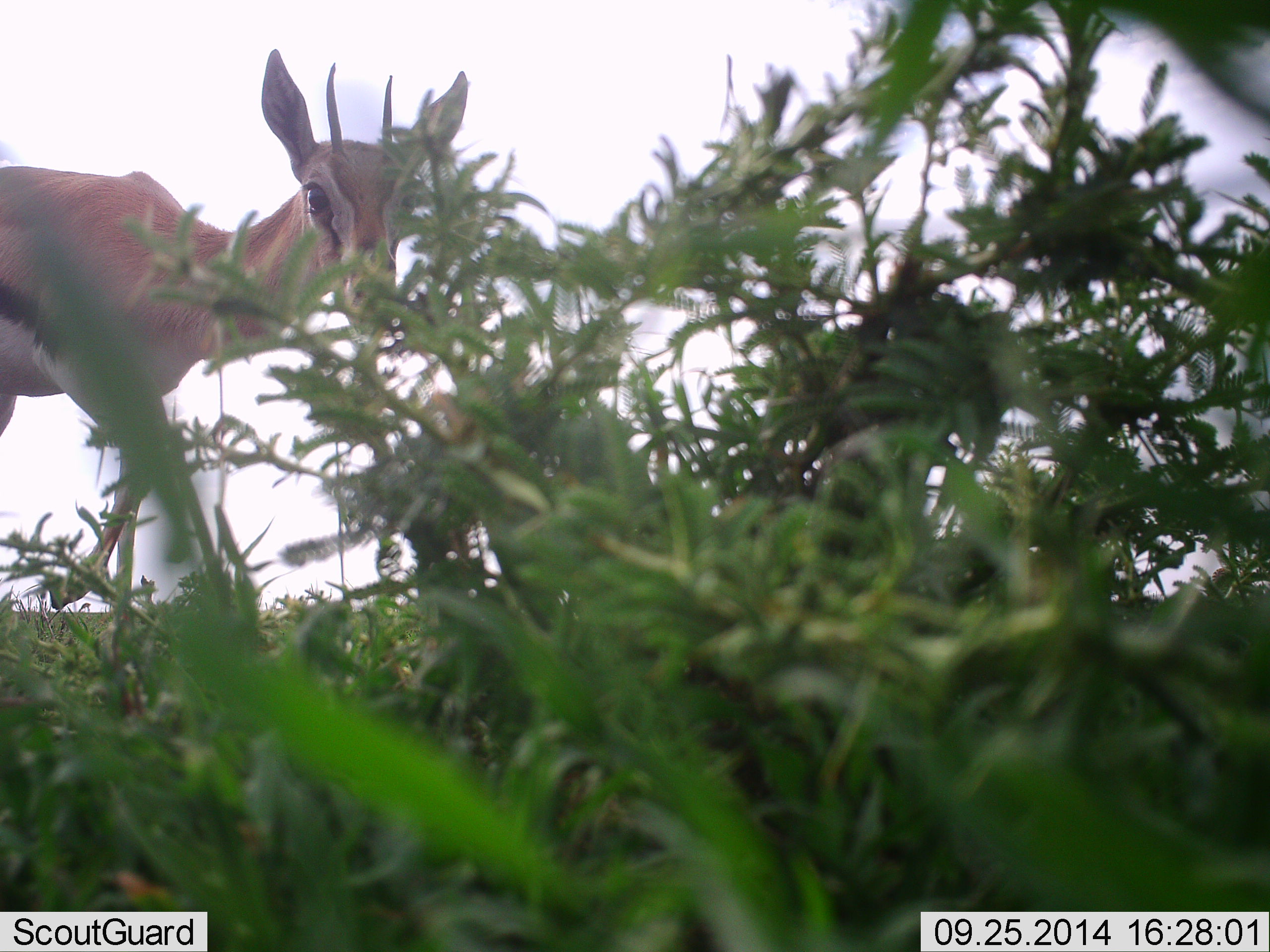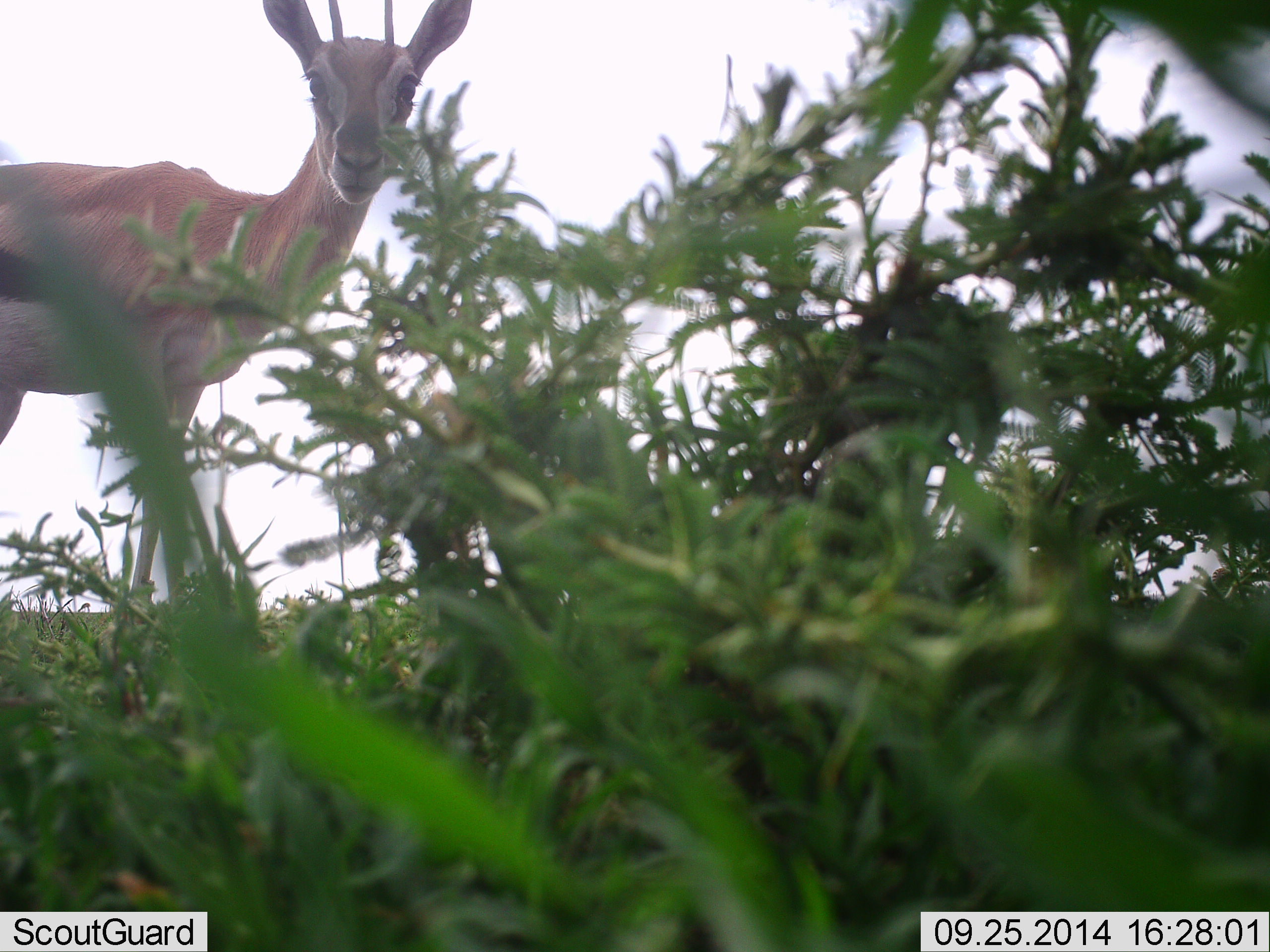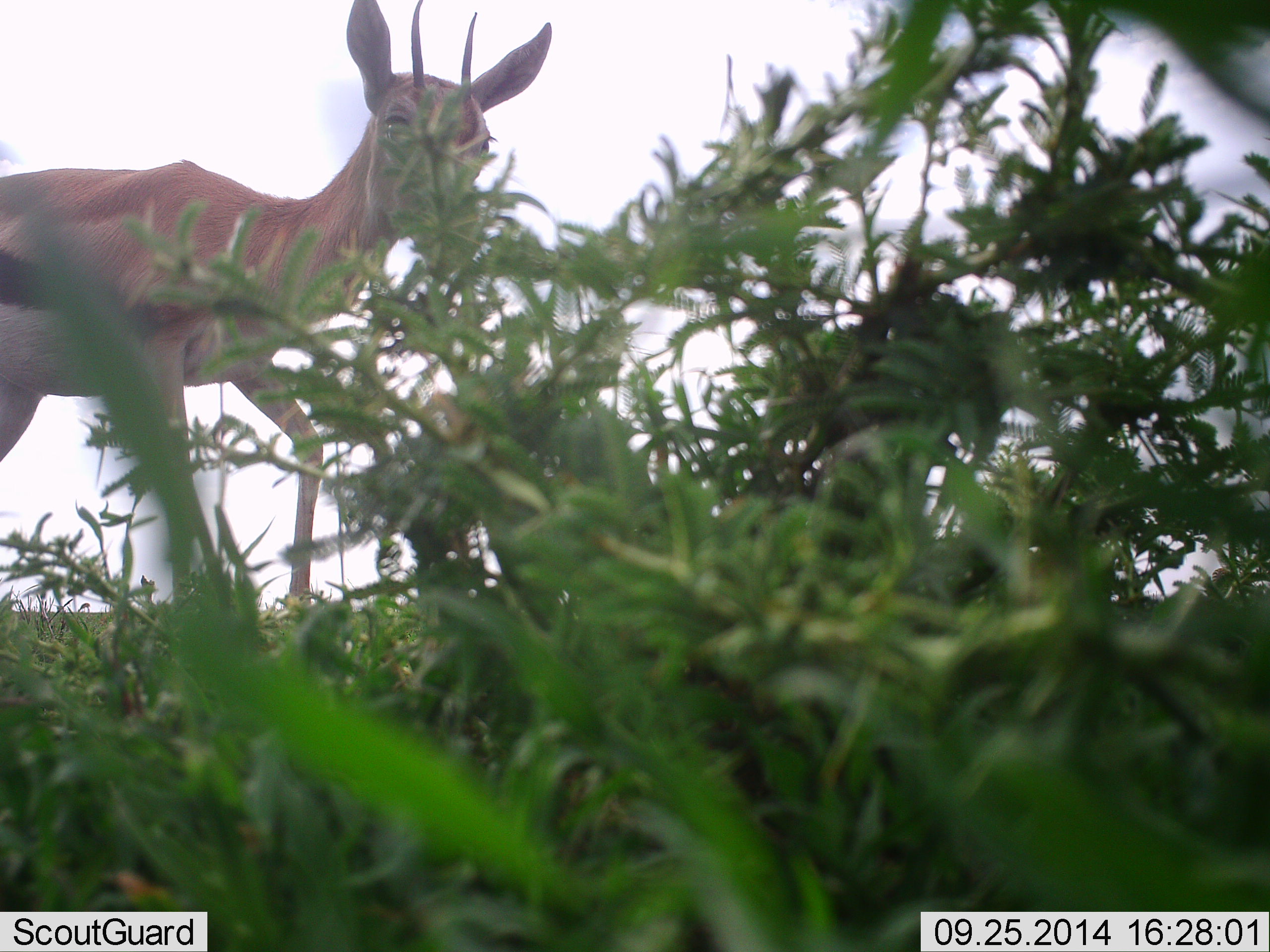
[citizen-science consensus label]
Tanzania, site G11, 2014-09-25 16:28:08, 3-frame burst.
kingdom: Animalia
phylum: Chordata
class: Mammalia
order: Artiodactyla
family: Bovidae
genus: Eudorcas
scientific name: Eudorcas thomsonii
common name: thomson's gazelle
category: gazellethomsons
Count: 1.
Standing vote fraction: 90%.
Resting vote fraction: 0%.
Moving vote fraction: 20%.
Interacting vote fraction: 20%.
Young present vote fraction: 10%.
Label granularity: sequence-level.